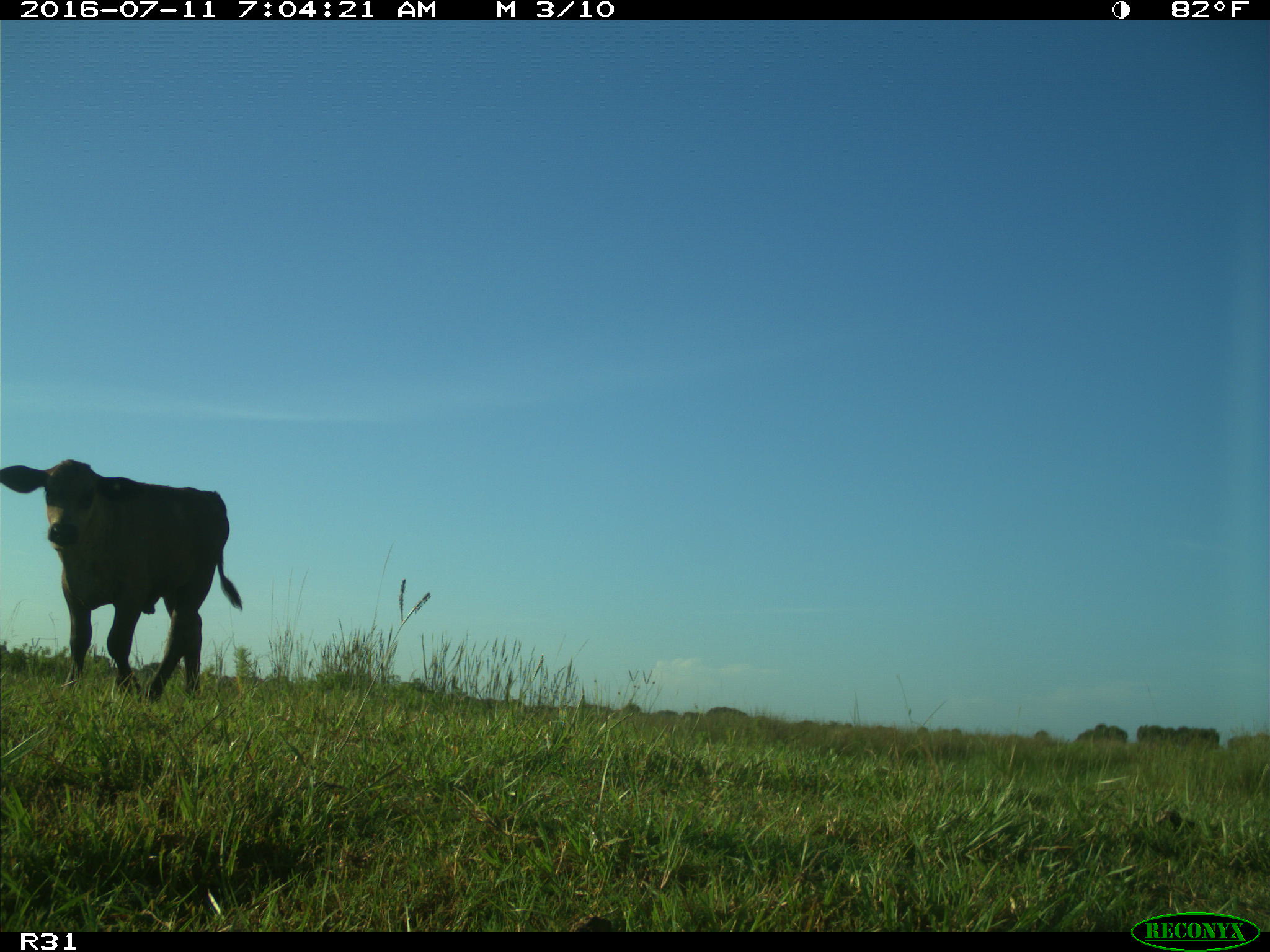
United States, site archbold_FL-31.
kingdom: Animalia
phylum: Chordata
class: Mammalia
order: Artiodactyla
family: Bovidae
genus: Bos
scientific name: Bos taurus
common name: domestic cow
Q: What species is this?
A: Bos taurus (domestic cow).